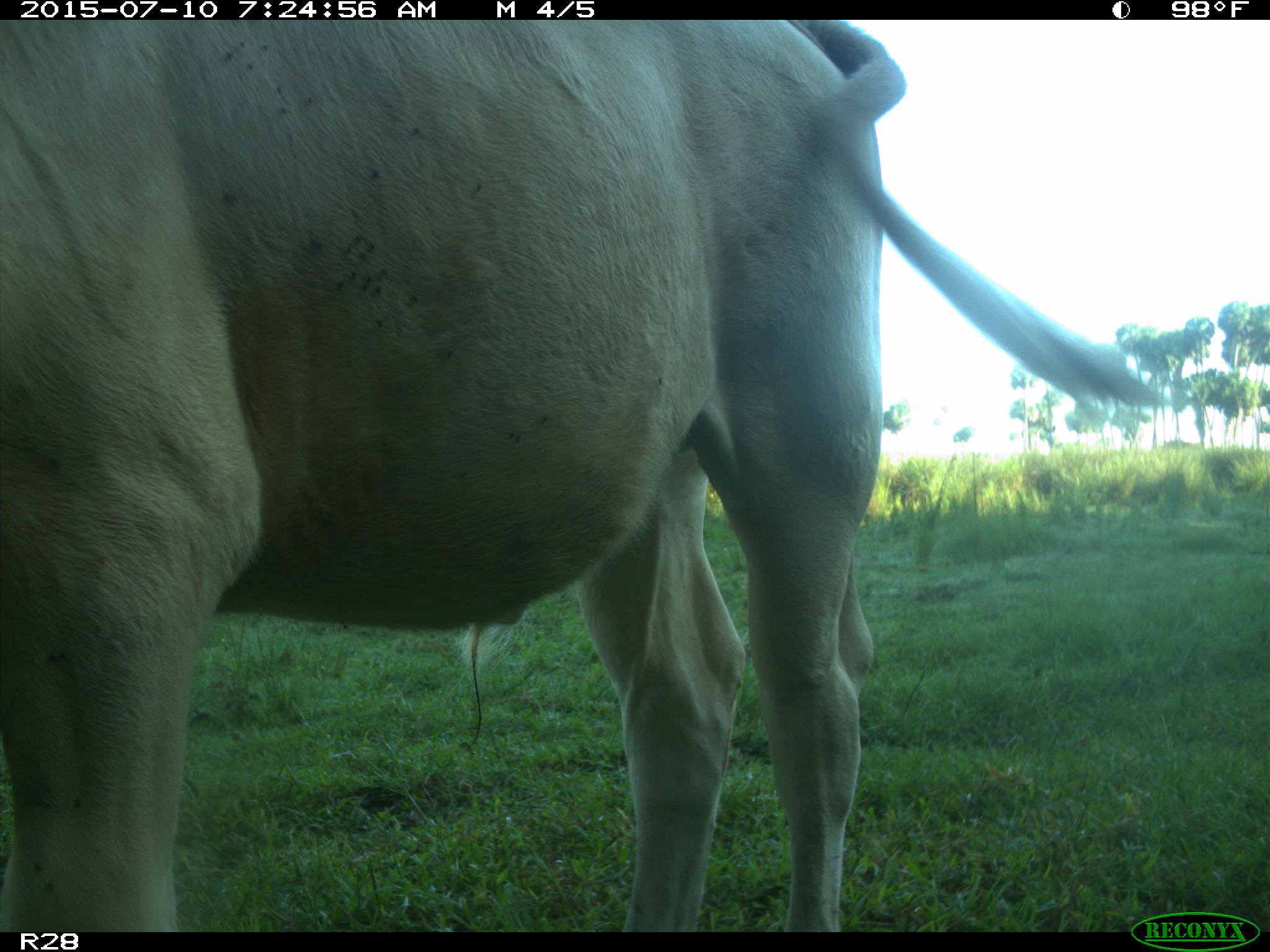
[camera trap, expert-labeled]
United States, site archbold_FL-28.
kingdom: Animalia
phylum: Chordata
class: Mammalia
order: Artiodactyla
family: Bovidae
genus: Bos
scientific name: Bos taurus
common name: domestic cow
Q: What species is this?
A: Bos taurus (domestic cow).